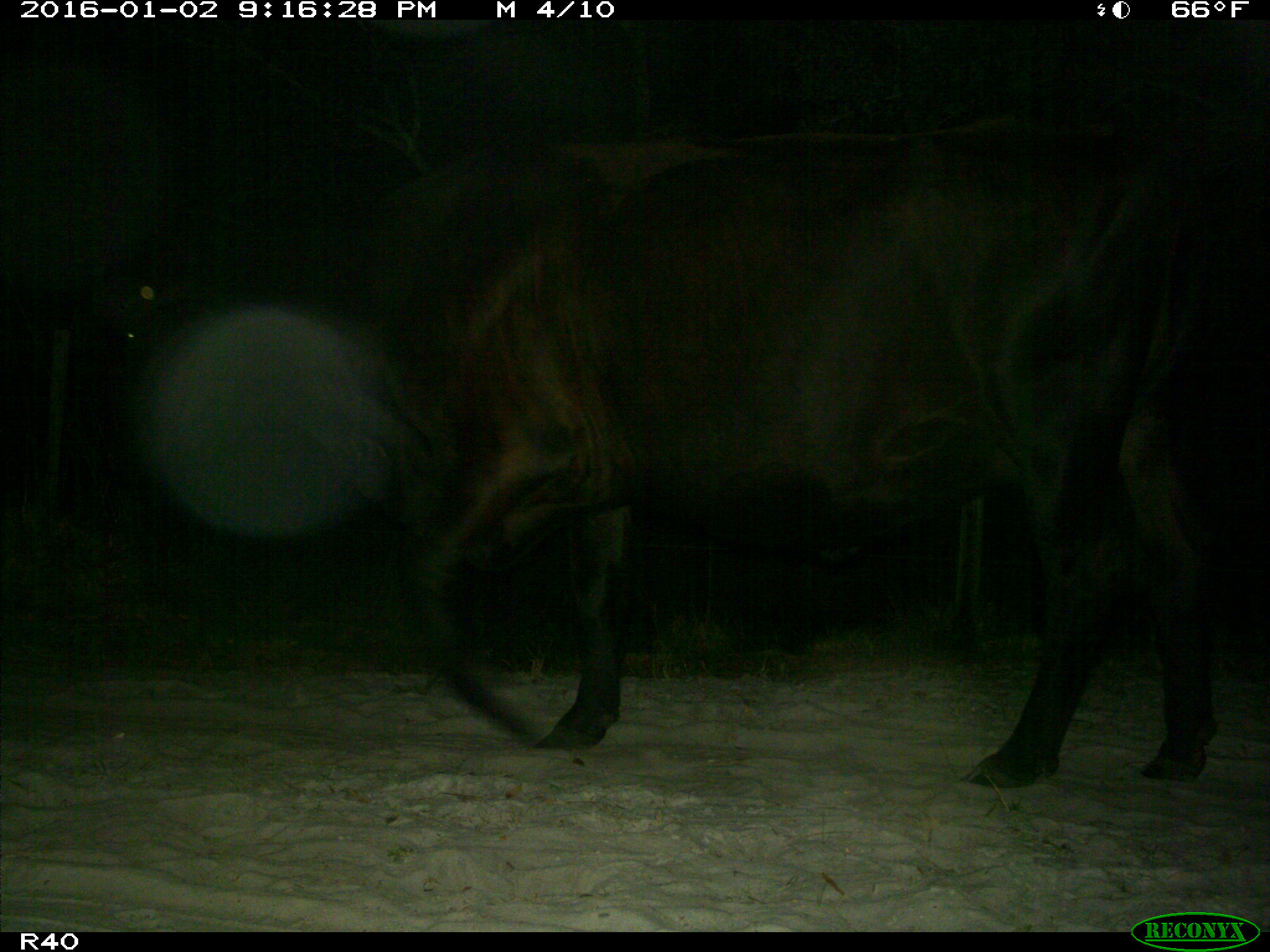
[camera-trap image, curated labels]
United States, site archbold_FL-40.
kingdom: Animalia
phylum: Chordata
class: Mammalia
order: Artiodactyla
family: Bovidae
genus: Bos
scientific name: Bos taurus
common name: domestic cow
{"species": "Bos taurus (domestic cow)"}